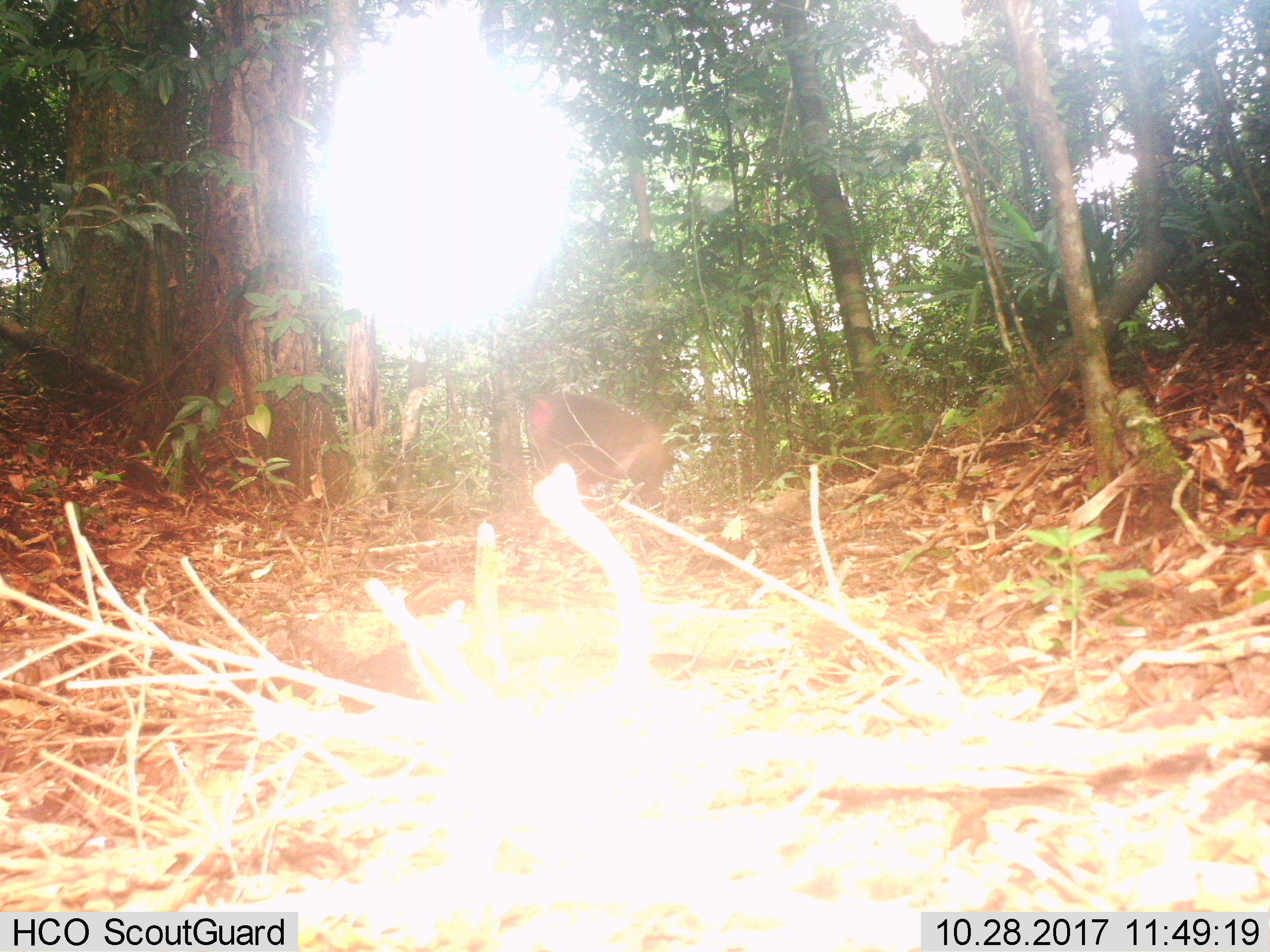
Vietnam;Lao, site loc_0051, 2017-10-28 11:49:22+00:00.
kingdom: Animalia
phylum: Chordata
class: Mammalia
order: Primates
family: Cercopithecidae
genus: Macaca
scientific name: Macaca arctoides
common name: stump-tailed macaque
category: stump tailed macaque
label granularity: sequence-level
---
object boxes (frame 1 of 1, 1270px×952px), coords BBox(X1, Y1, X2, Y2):
stump tailed macaque: BBox(526, 388, 664, 503)